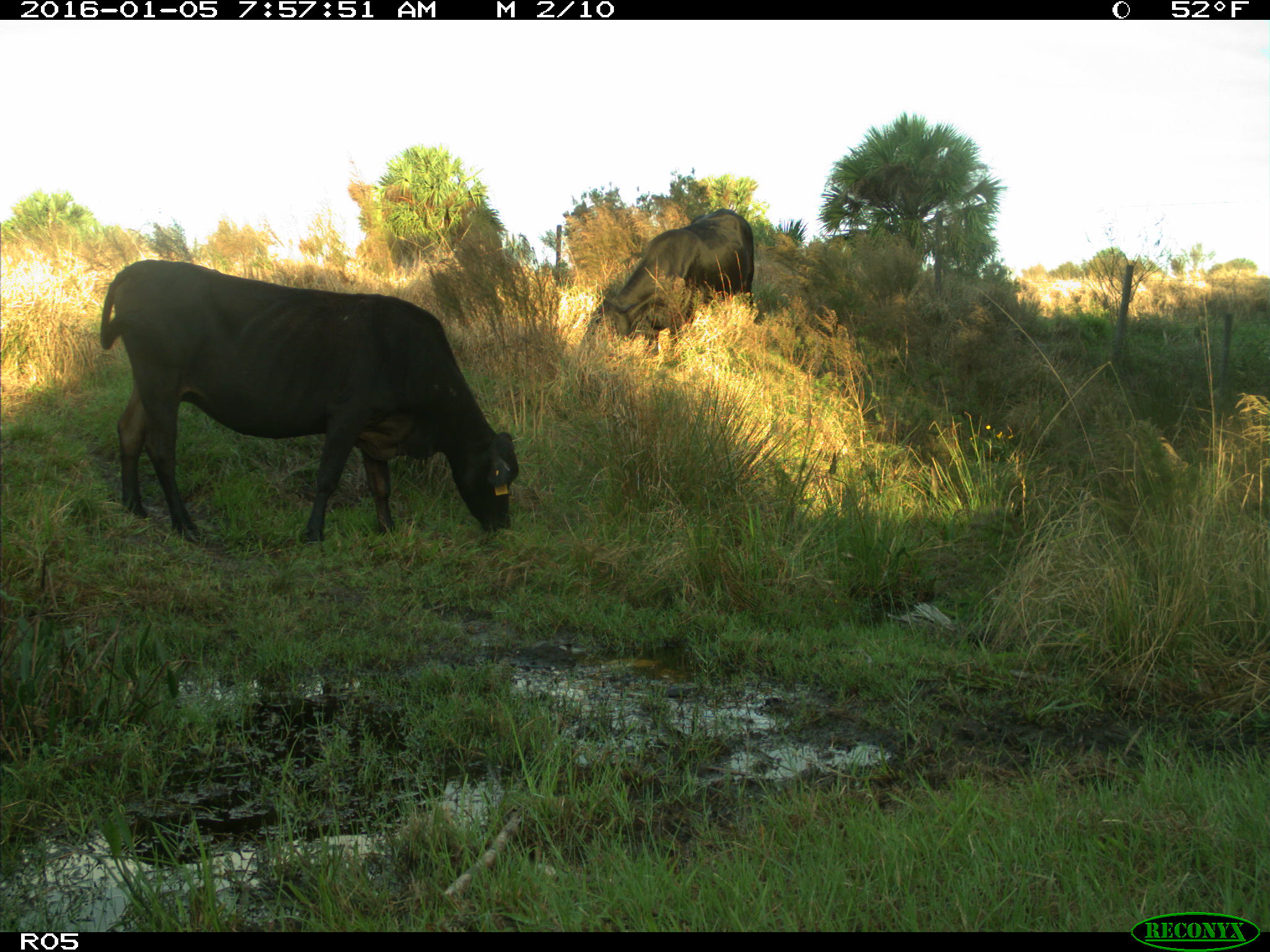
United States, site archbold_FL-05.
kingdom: Animalia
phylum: Chordata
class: Mammalia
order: Artiodactyla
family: Bovidae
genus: Bos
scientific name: Bos taurus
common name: domestic cow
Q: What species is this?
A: Bos taurus (domestic cow).